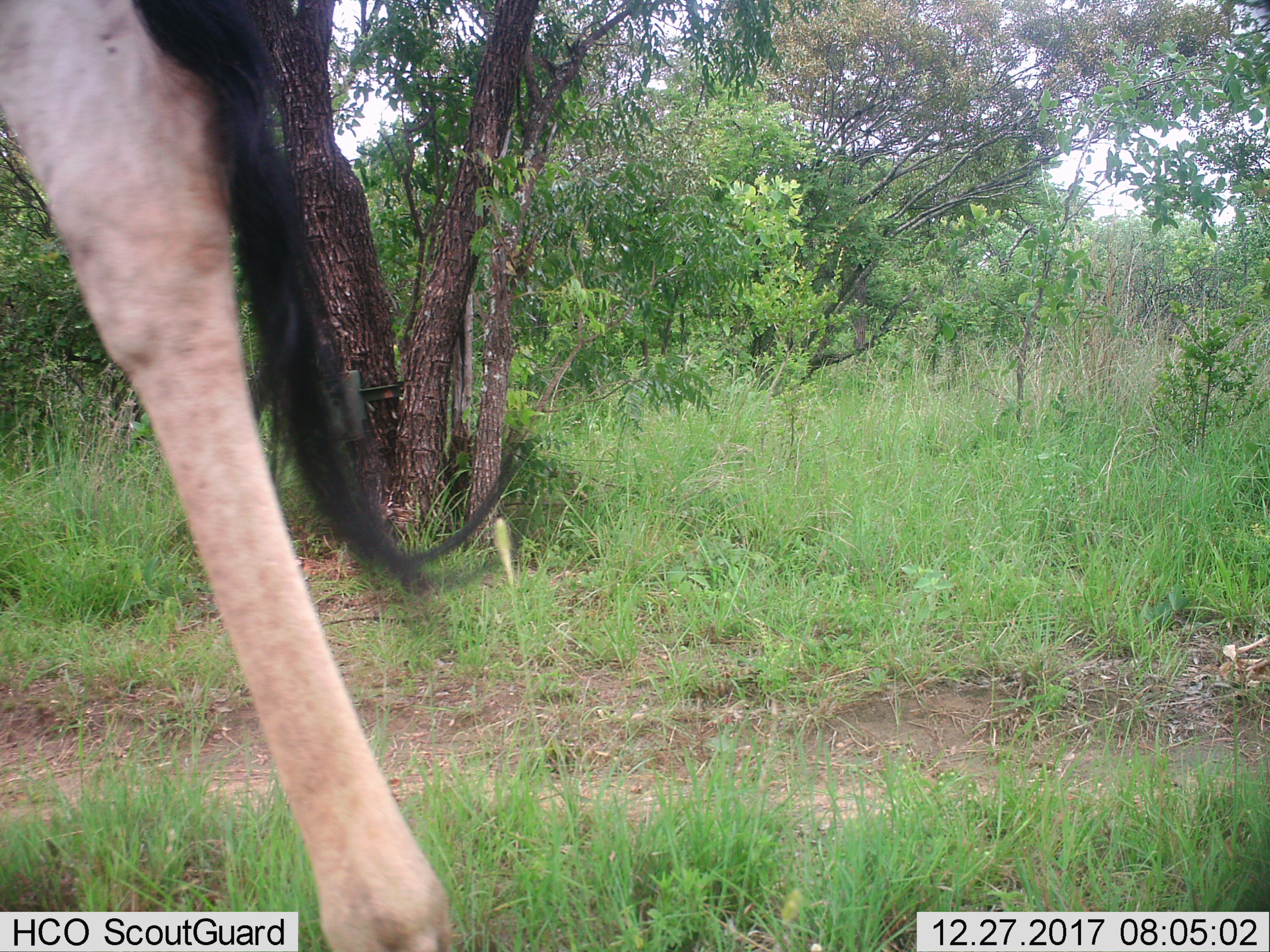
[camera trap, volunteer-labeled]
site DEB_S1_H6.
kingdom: Animalia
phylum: Chordata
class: Mammalia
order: Artiodactyla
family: Giraffidae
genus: Giraffa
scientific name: Giraffa camelopardalis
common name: giraffe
Giraffe (Giraffa camelopardalis), count 1. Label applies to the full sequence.